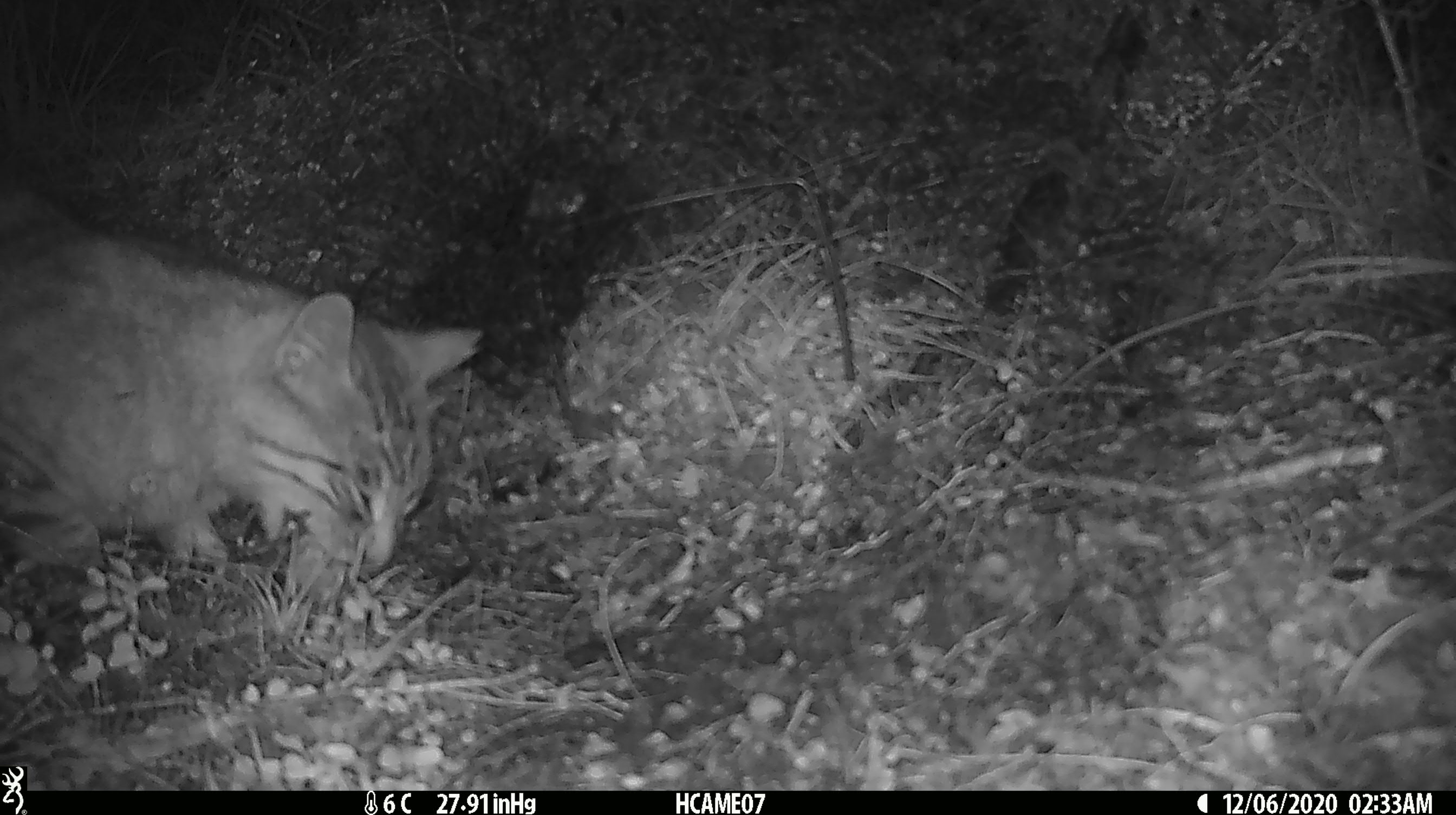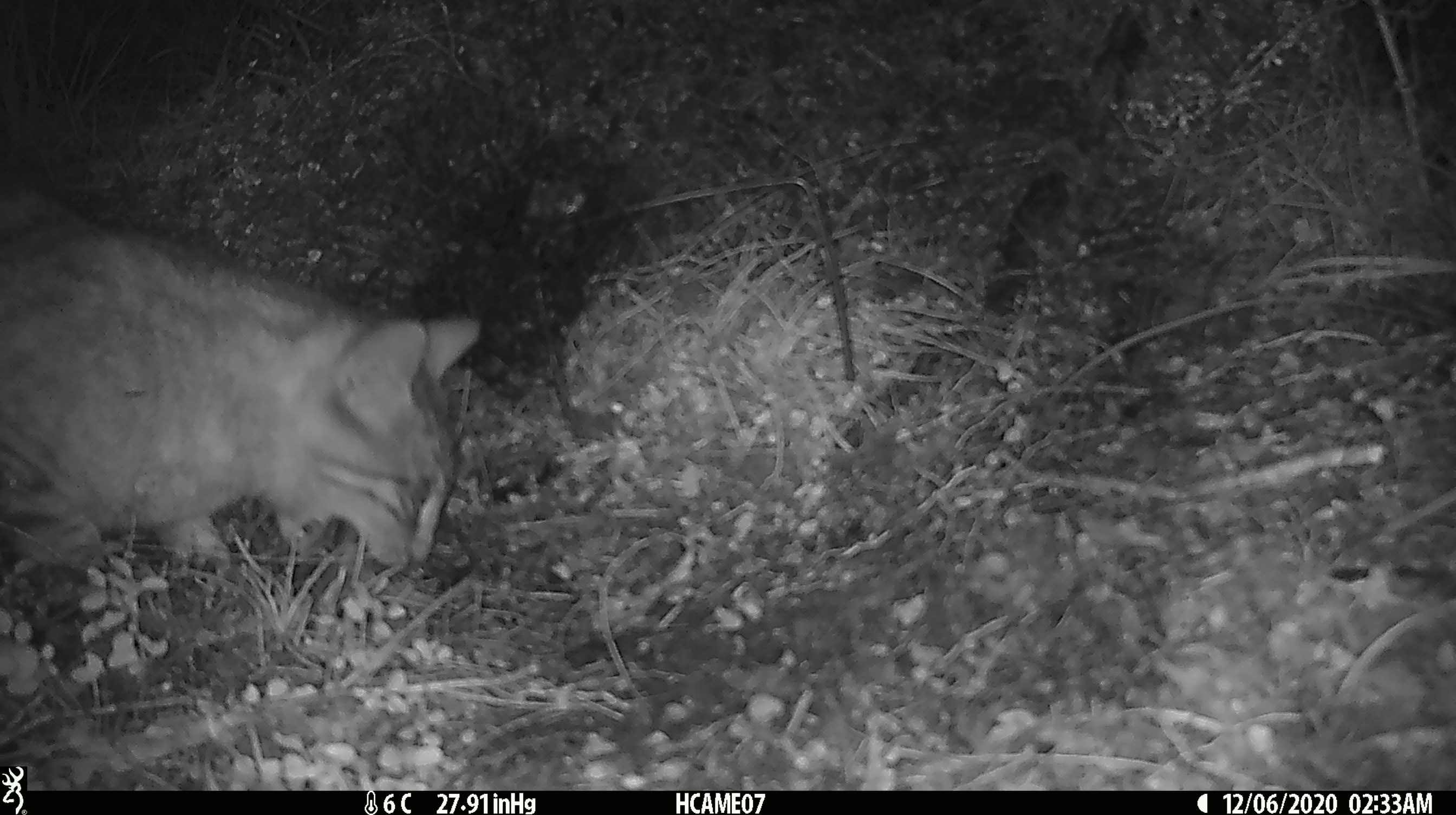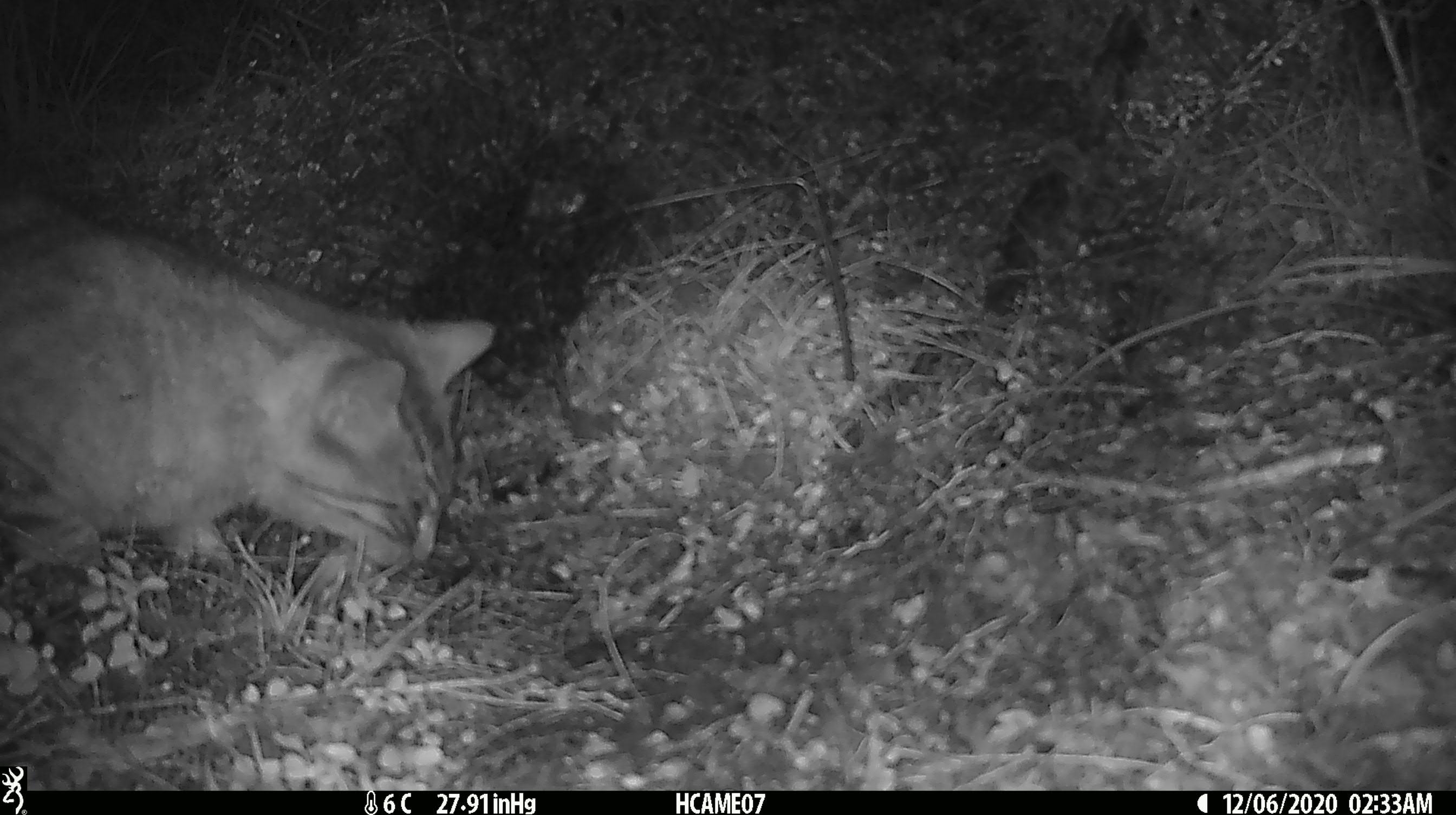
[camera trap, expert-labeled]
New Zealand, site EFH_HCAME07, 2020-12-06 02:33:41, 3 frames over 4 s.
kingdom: Animalia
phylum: Chordata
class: Mammalia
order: Carnivora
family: Felidae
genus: Felis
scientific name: Felis catus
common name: domestic cat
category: cat